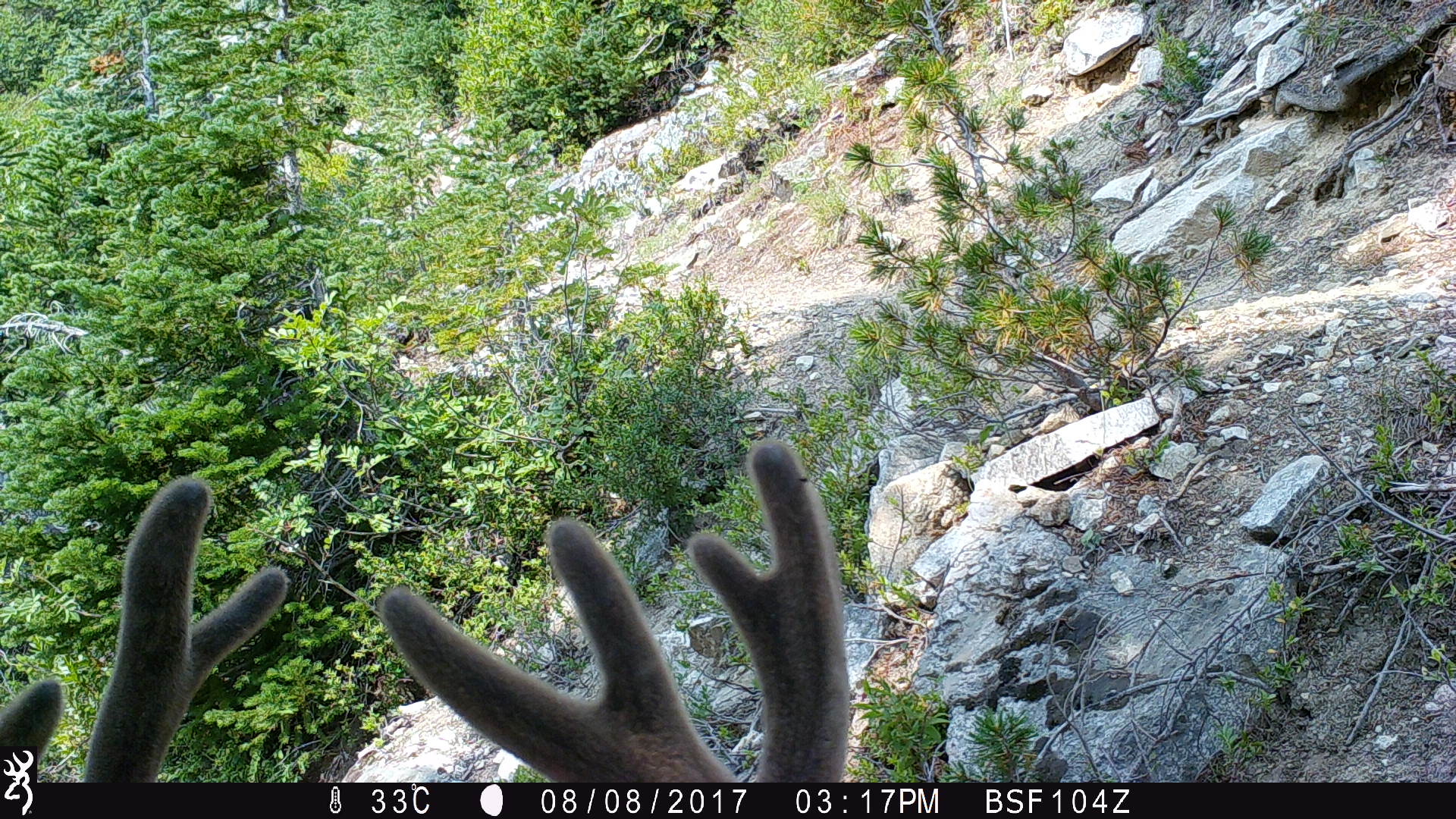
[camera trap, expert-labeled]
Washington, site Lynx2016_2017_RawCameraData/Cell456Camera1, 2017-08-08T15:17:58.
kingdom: Animalia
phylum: Chordata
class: Mammalia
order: Artiodactyla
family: Cervidae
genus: Odocoileus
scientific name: Odocoileus hemionus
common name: mule deer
Odocoileus hemionus (mule deer). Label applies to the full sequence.